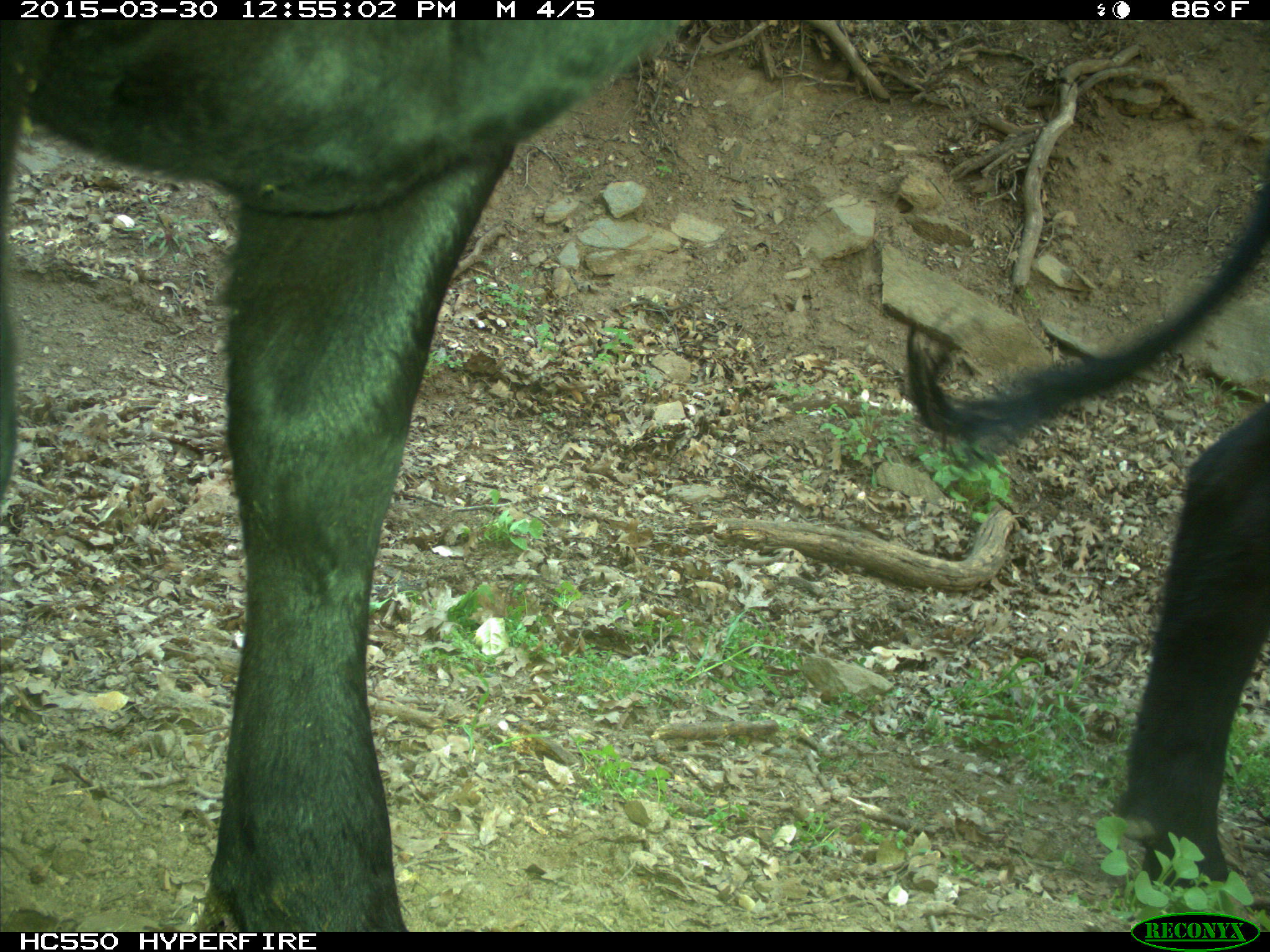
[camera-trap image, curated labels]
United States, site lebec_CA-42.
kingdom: Animalia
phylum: Chordata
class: Mammalia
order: Artiodactyla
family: Bovidae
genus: Bos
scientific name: Bos taurus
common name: domestic cow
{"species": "Bos taurus (domestic cow)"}